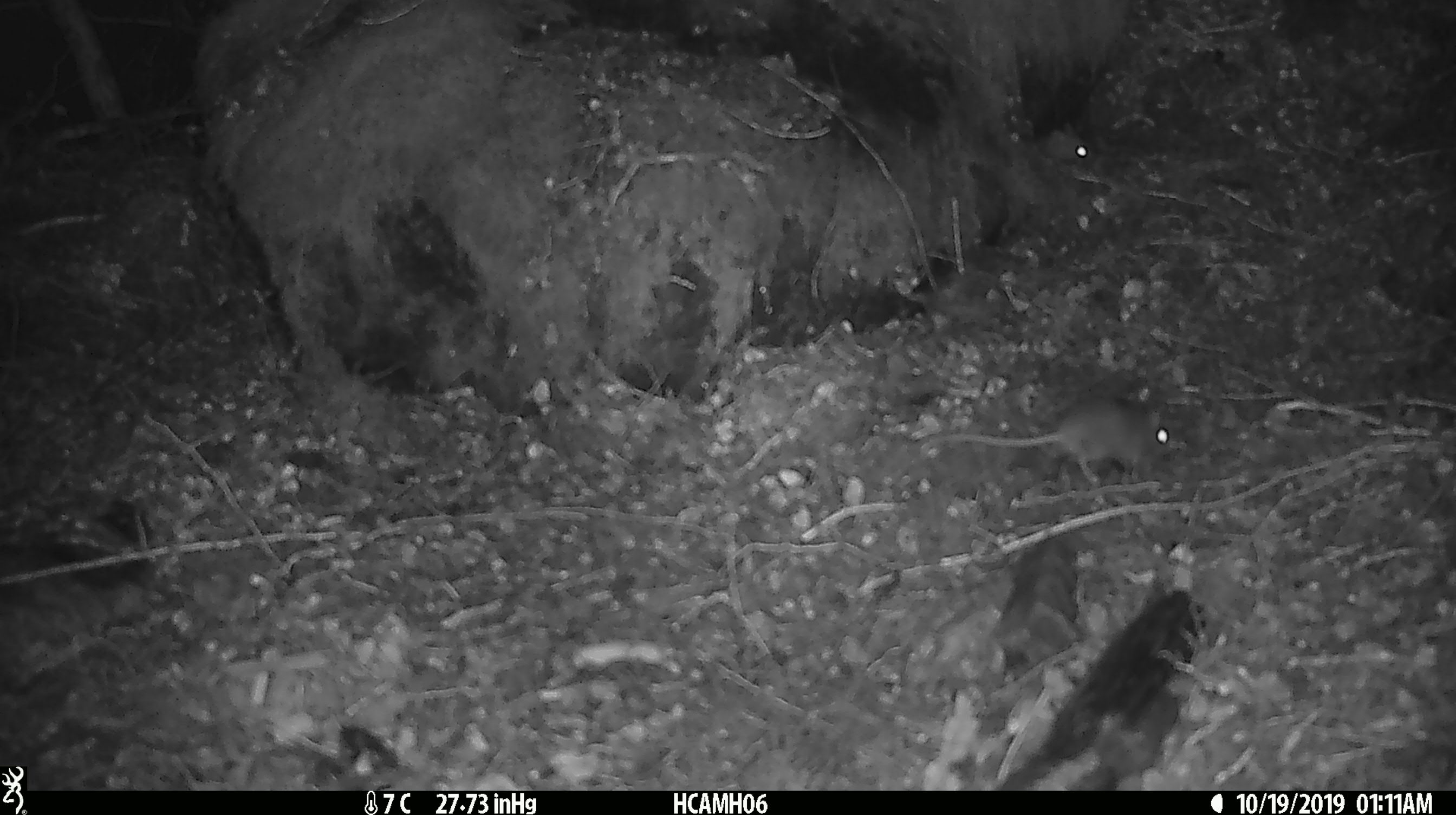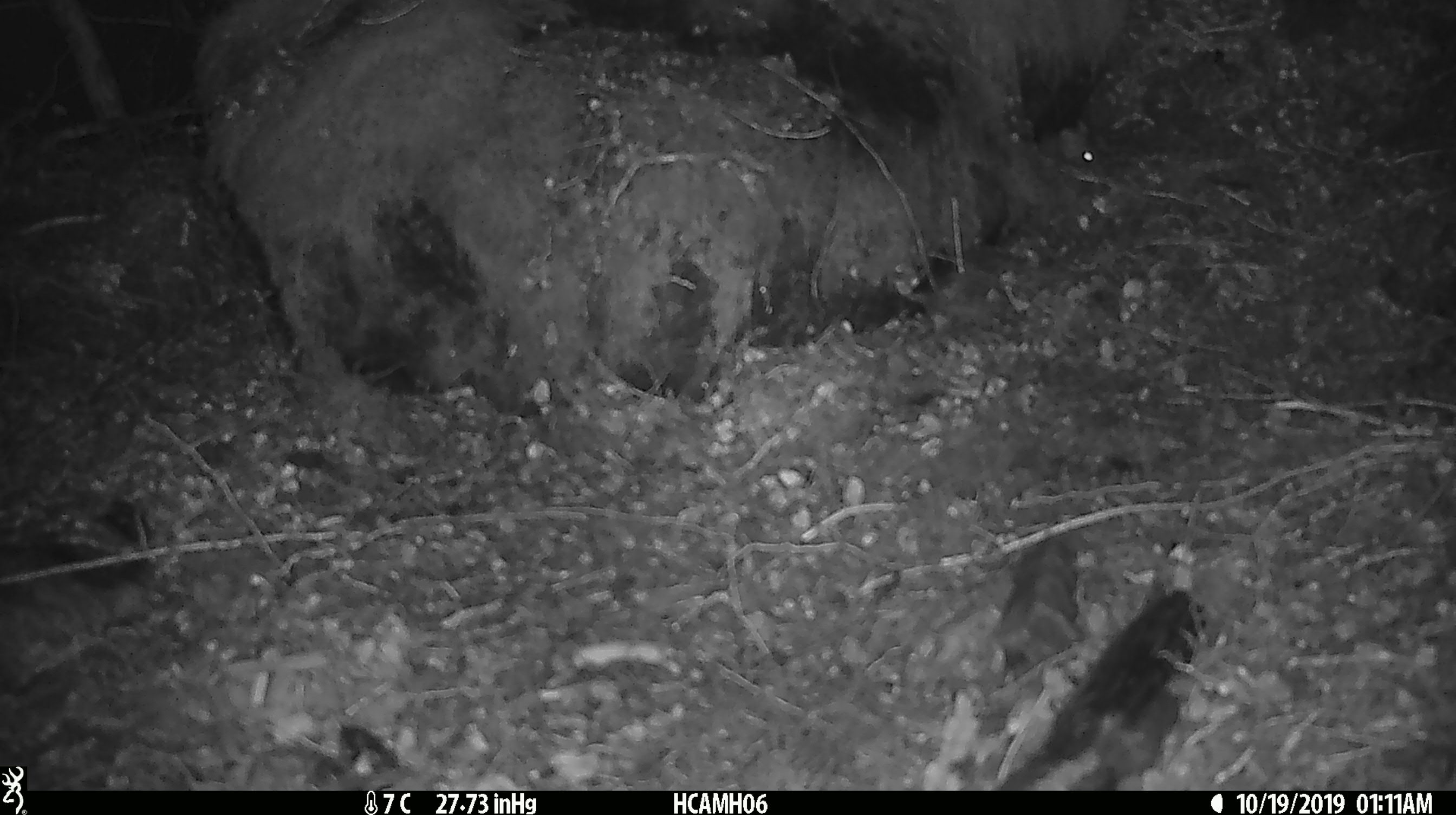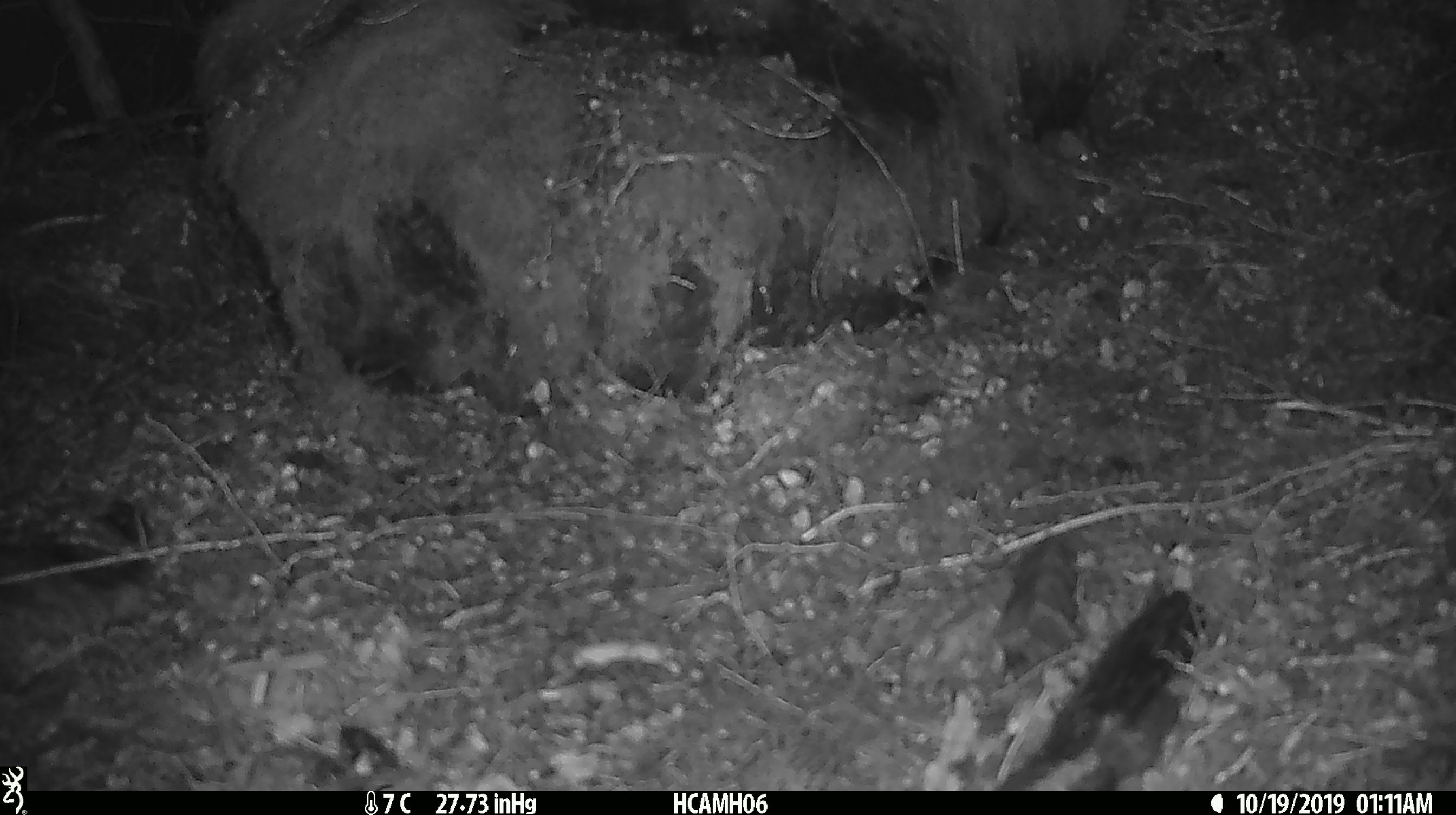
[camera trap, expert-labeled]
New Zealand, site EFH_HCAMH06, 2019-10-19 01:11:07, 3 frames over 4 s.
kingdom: Animalia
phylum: Chordata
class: Mammalia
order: Rodentia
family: Muridae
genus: Mus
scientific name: Mus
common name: mouse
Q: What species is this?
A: Mouse (Mus).